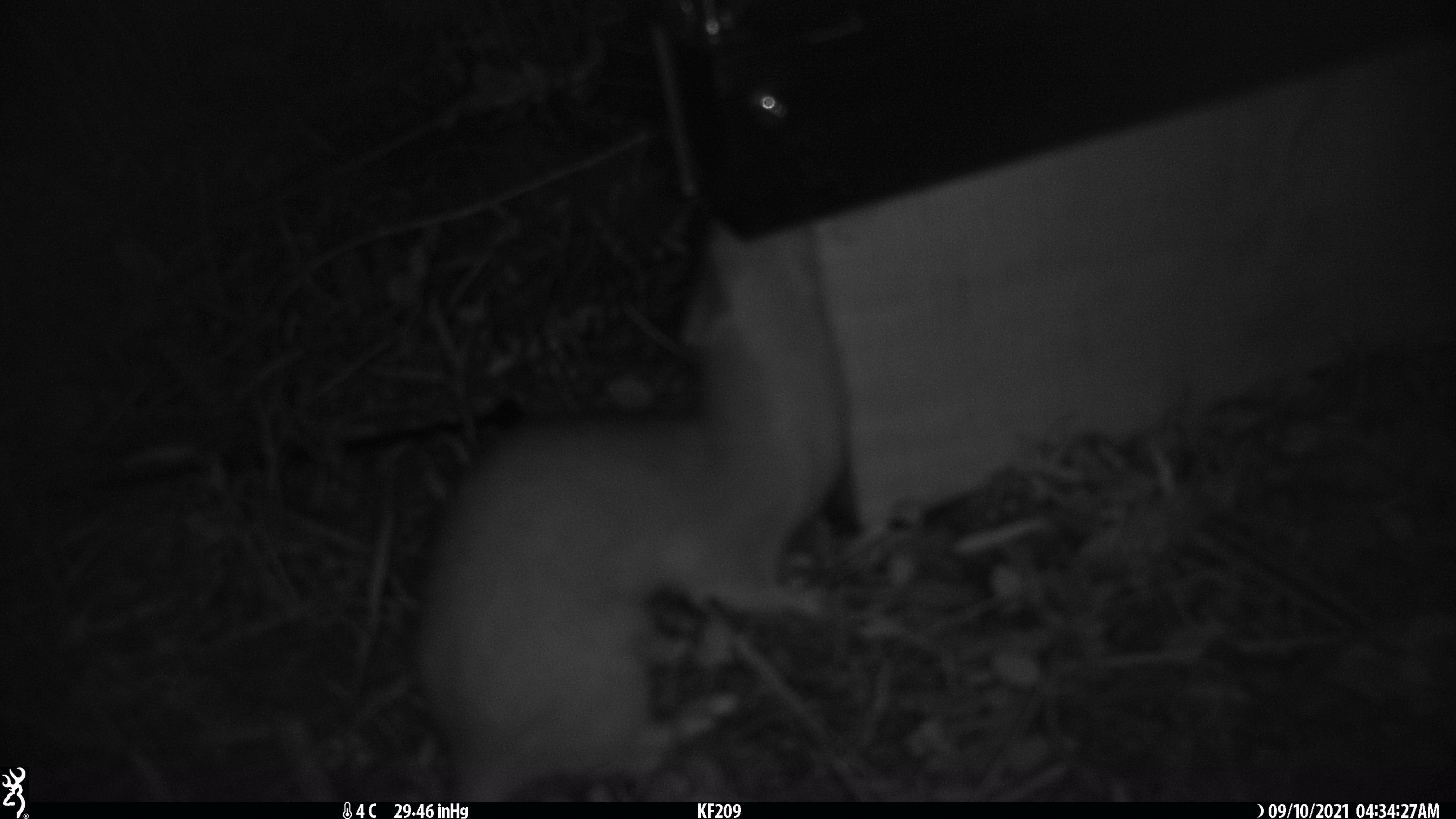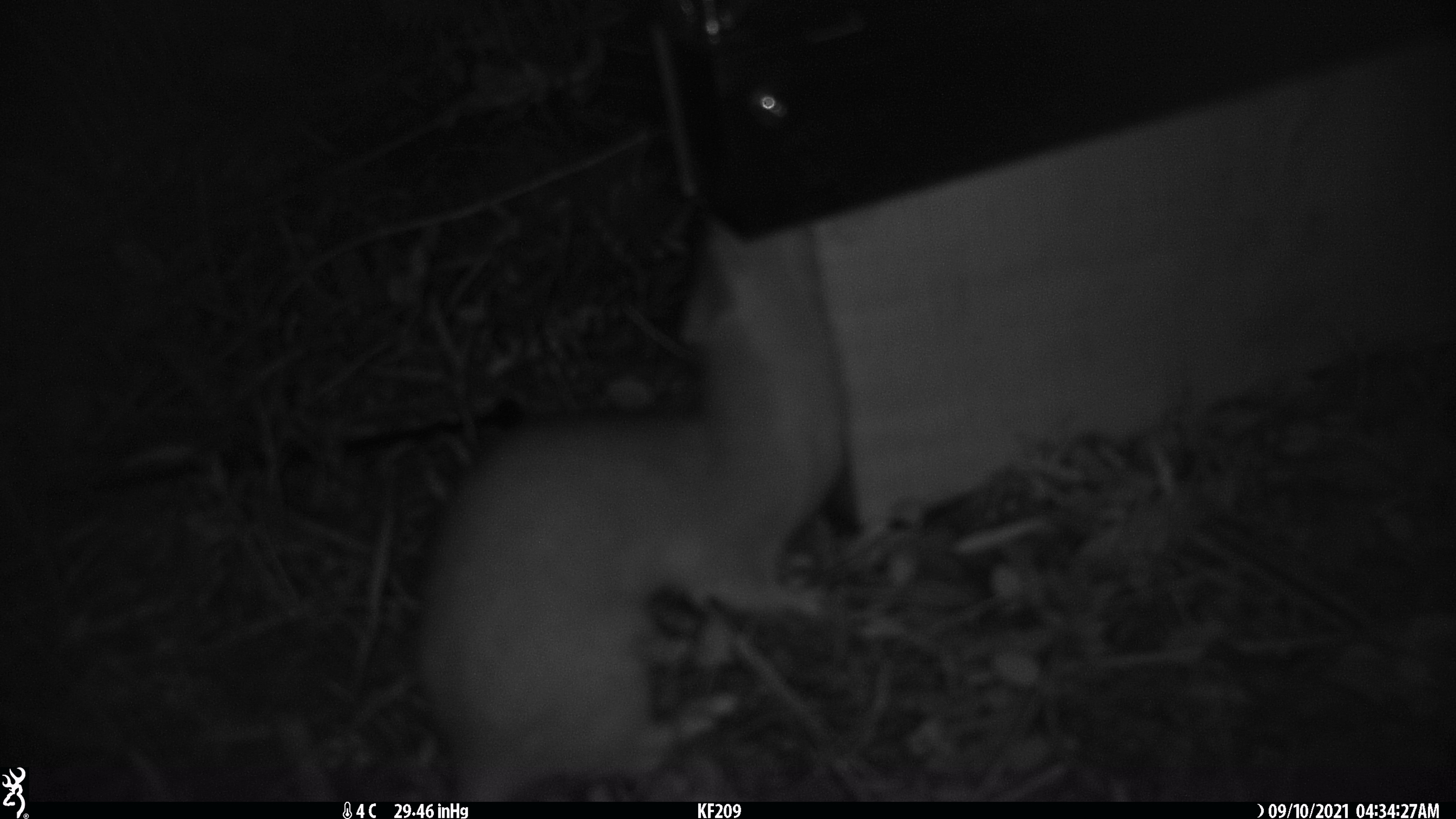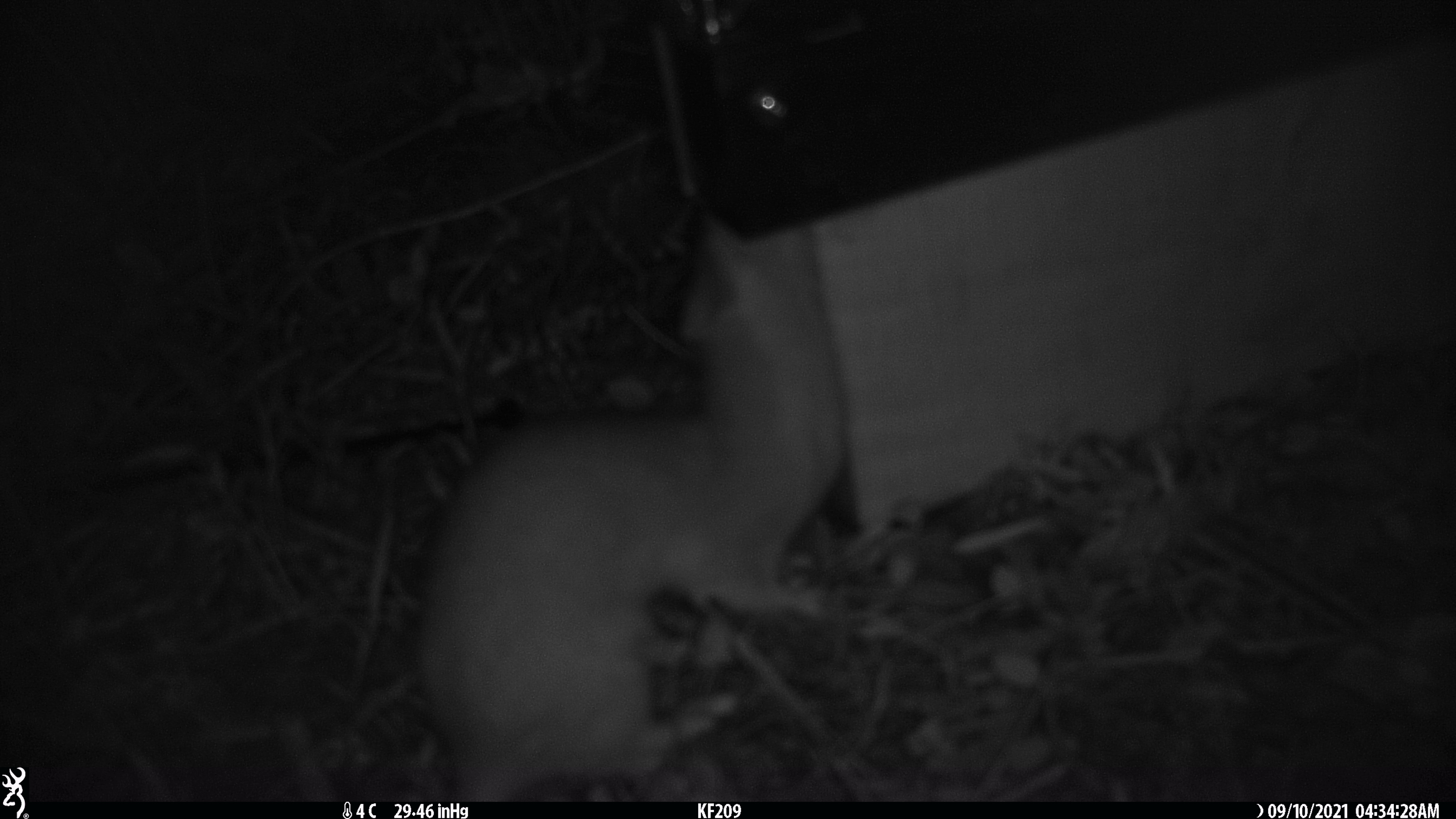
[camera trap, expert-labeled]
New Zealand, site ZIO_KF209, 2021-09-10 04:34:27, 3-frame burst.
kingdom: Animalia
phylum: Chordata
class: Mammalia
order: Carnivora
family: Mustelidae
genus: Mustela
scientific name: Mustela erminea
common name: stoat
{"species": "stoat (Mustela erminea)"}